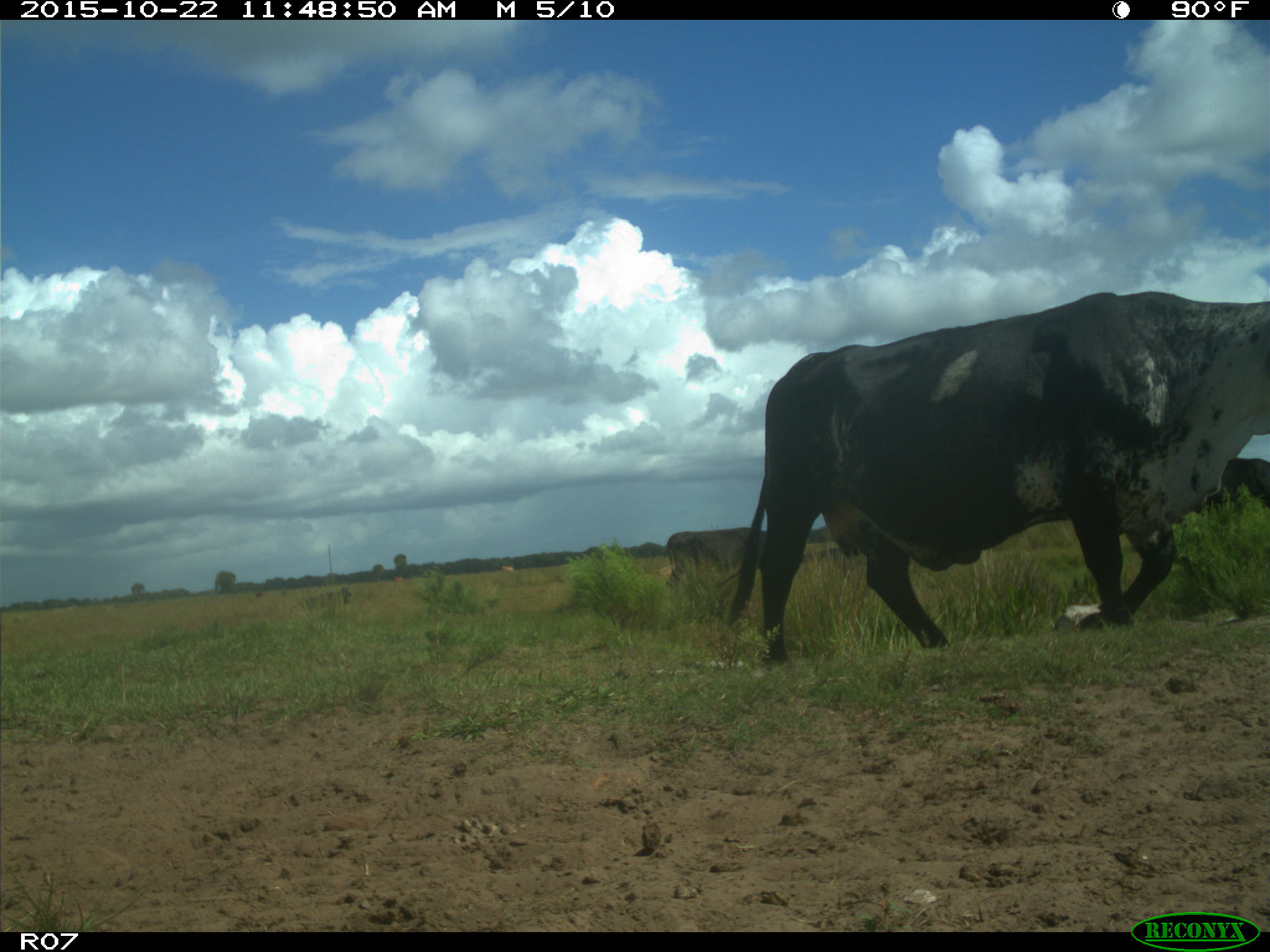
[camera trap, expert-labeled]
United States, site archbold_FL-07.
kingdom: Animalia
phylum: Chordata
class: Mammalia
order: Artiodactyla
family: Bovidae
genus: Bos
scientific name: Bos taurus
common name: domestic cow